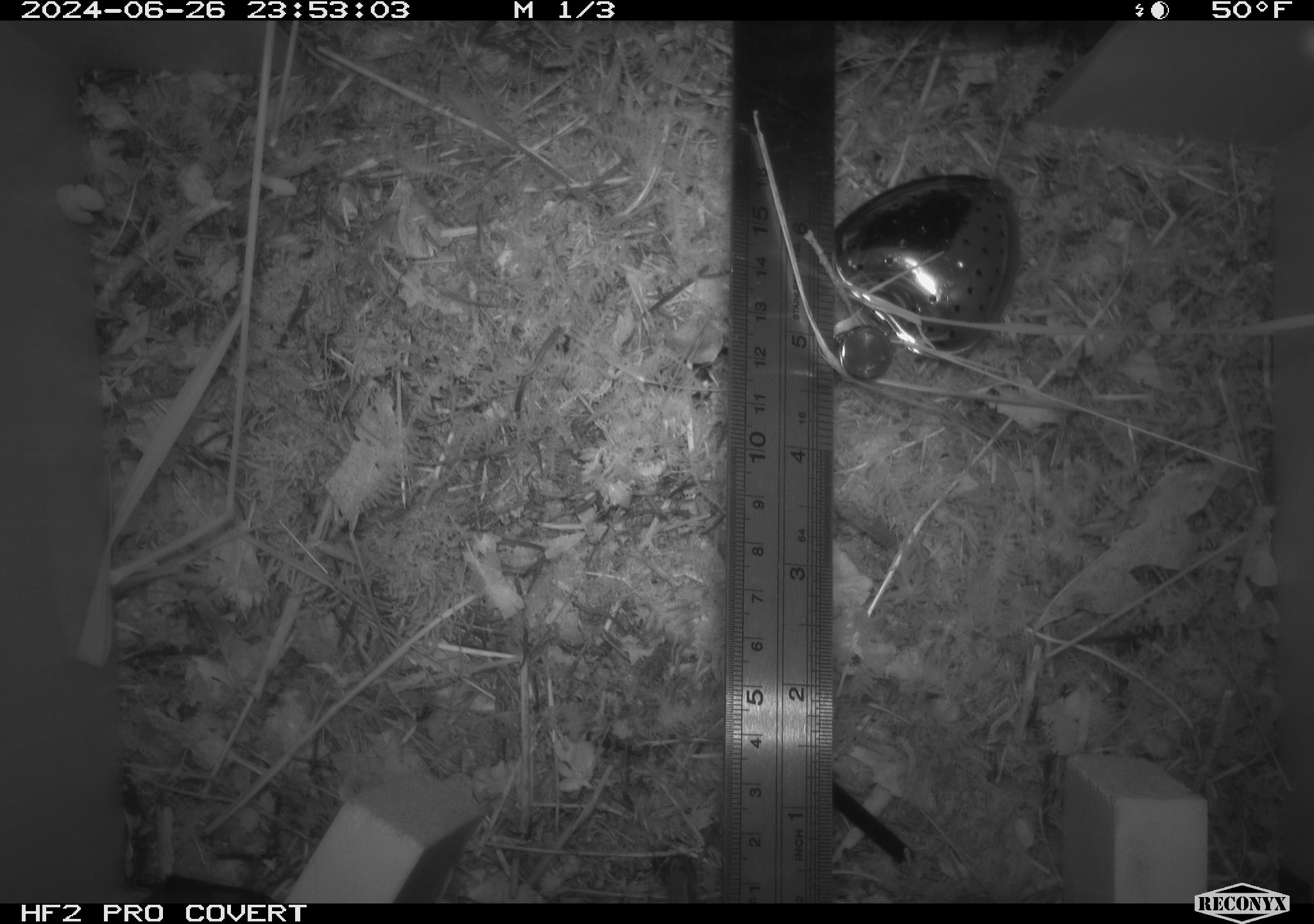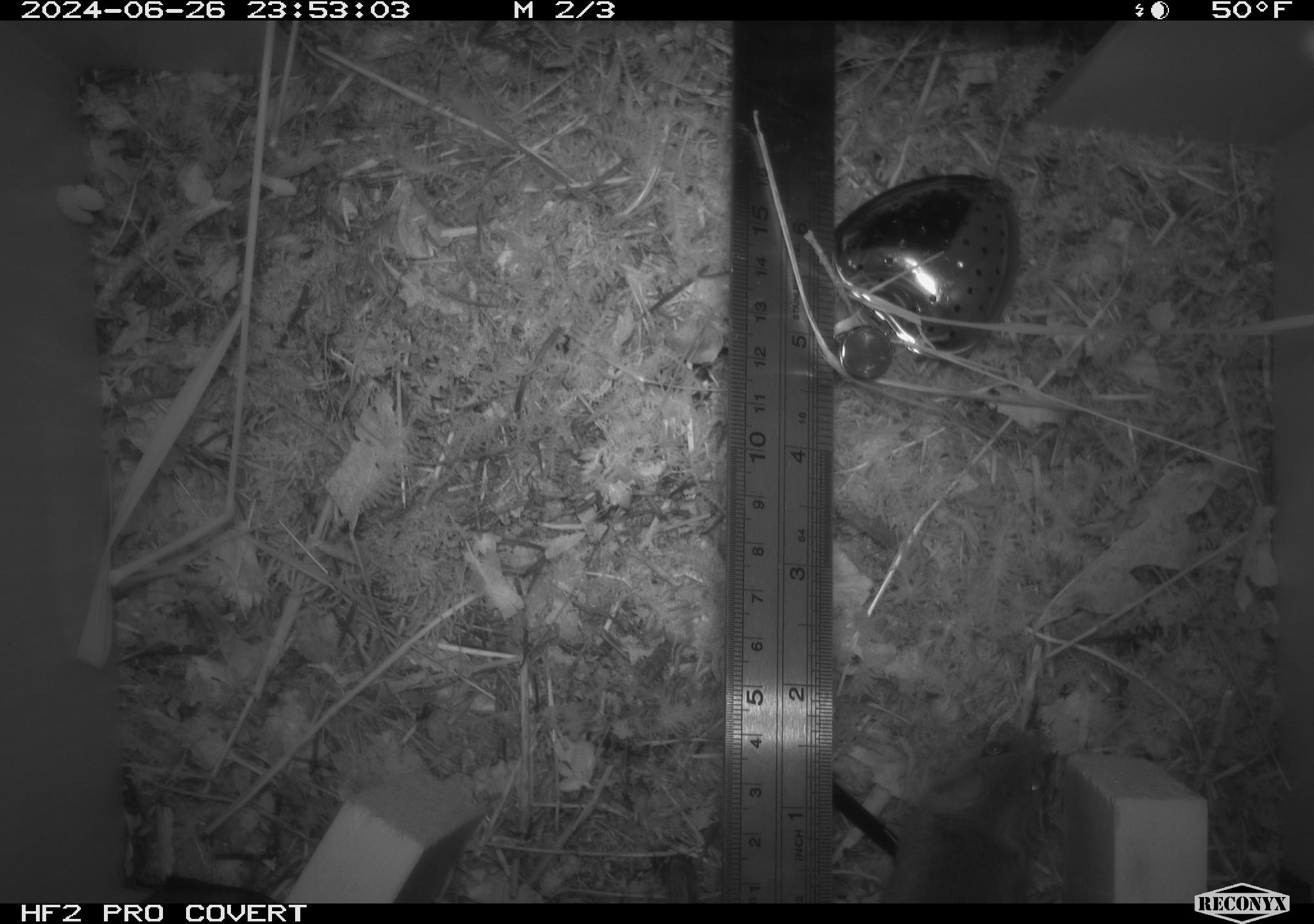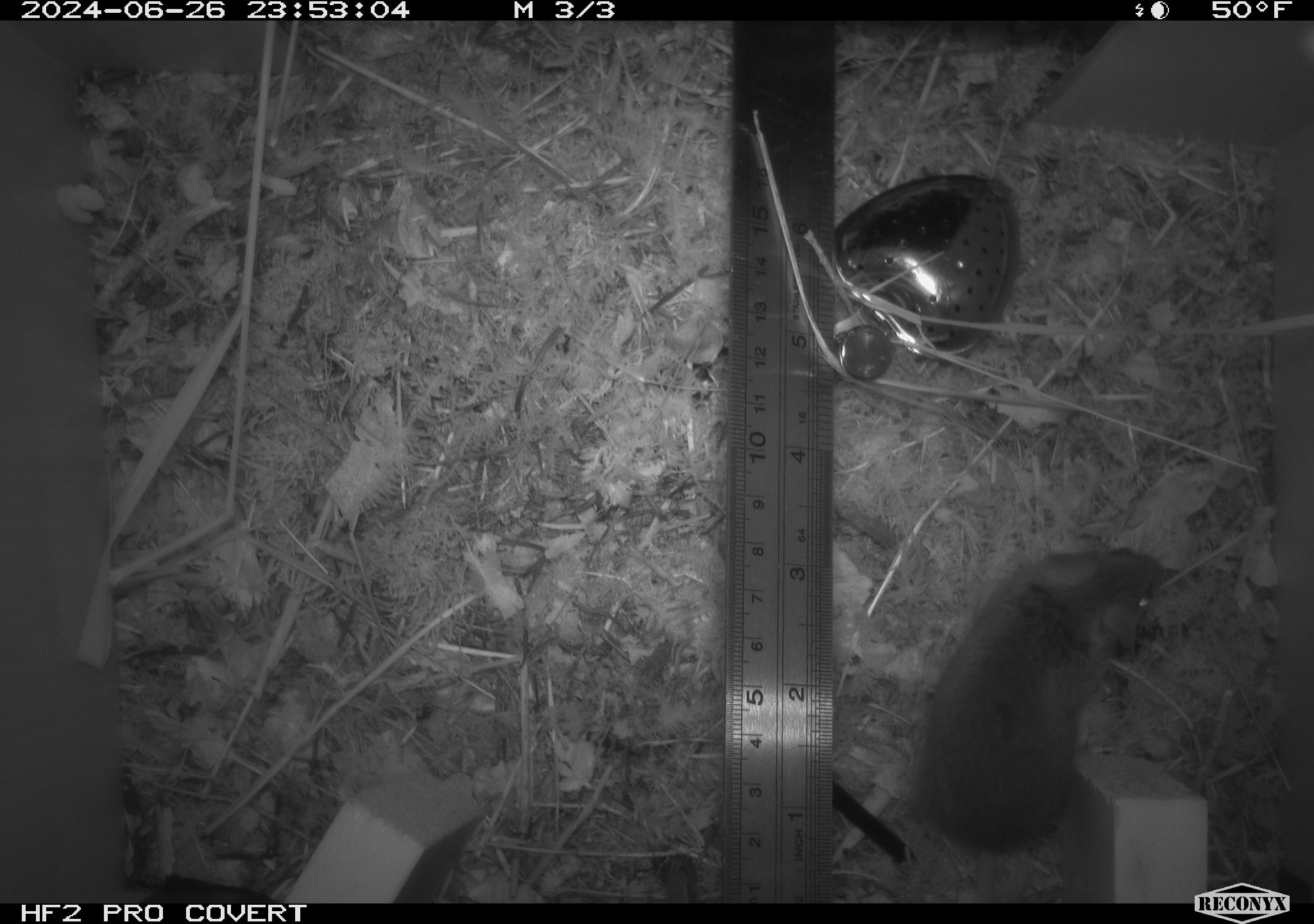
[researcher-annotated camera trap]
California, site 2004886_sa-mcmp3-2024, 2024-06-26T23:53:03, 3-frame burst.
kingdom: Animalia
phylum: Chordata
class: Mammalia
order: Rodentia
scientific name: Rodentia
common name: mouse species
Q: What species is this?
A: Mouse species (Rodentia).